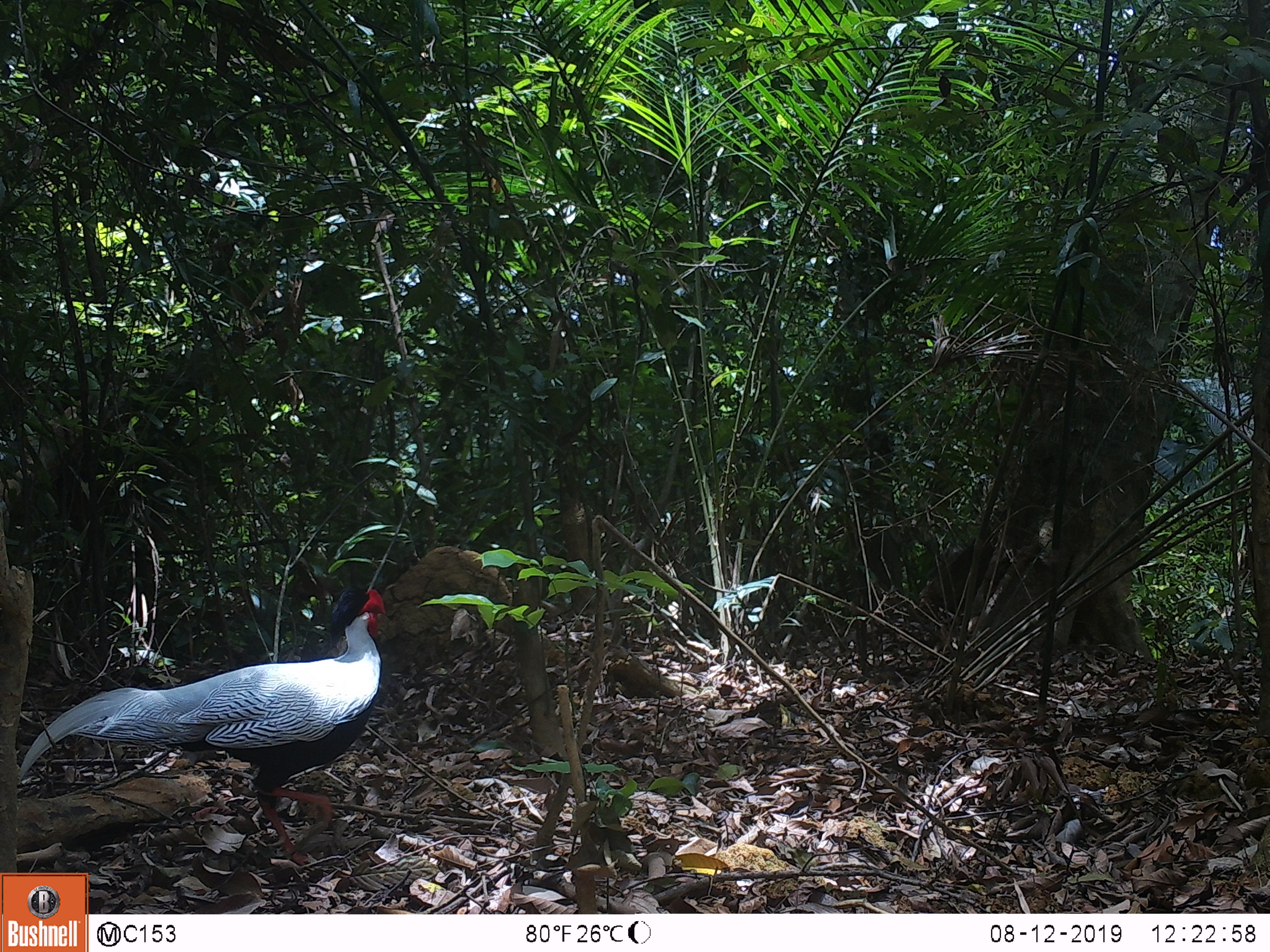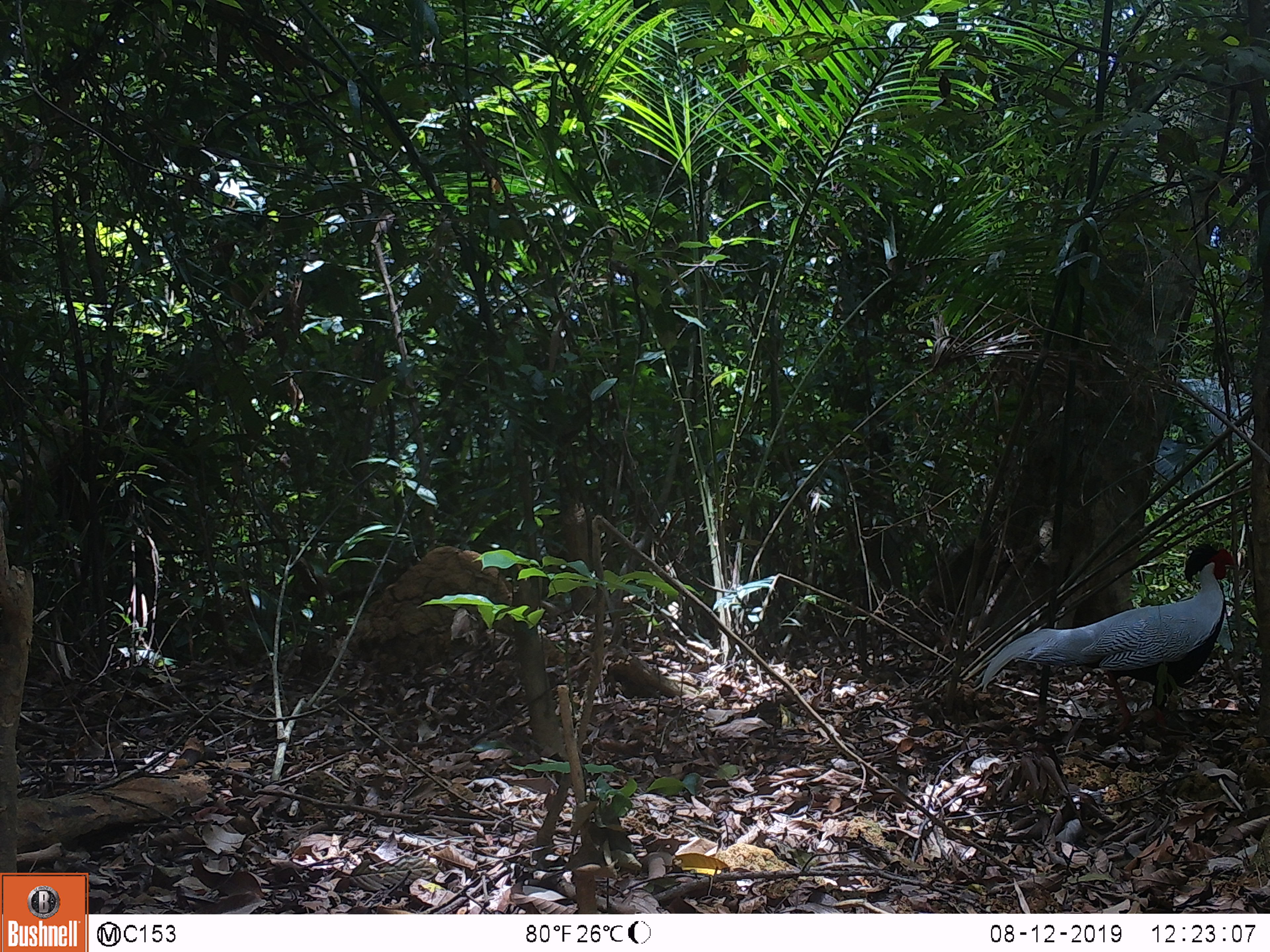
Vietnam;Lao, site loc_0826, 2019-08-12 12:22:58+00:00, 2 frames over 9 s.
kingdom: Animalia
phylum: Chordata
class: Aves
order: Galliformes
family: Phasianidae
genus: Lophura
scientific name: Lophura nycthemera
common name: silver pheasant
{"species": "silver pheasant (Lophura nycthemera)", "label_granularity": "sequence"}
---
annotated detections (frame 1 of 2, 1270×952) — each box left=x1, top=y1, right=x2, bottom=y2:
silver pheasant: left=18, top=585, right=386, bottom=866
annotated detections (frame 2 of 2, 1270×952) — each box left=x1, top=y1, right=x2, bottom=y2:
silver pheasant: left=980, top=543, right=1237, bottom=733